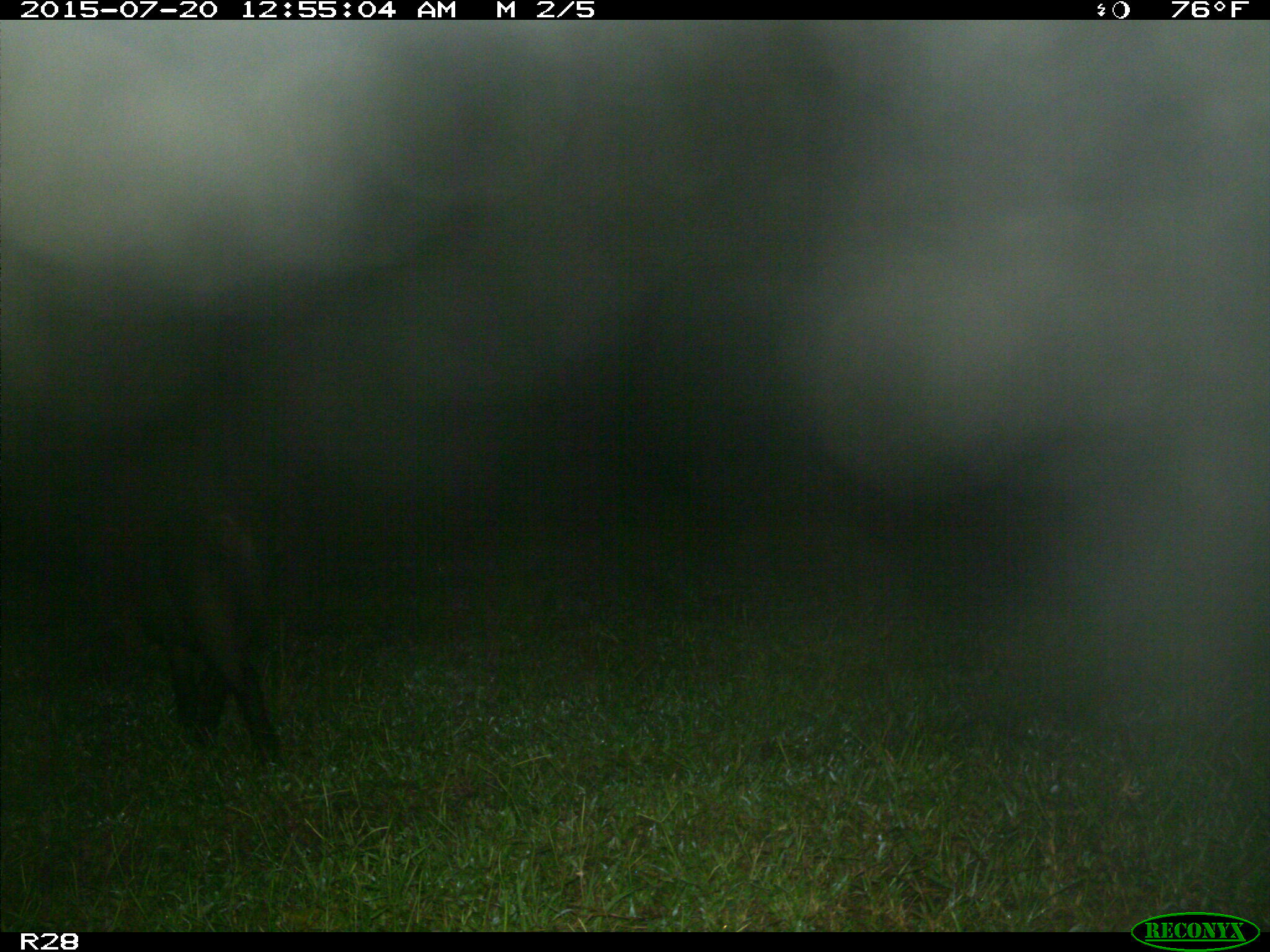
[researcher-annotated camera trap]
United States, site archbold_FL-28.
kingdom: Animalia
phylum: Chordata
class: Mammalia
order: Artiodactyla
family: Suidae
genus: Sus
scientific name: Sus scrofa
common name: wild boar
Sus scrofa (wild boar).